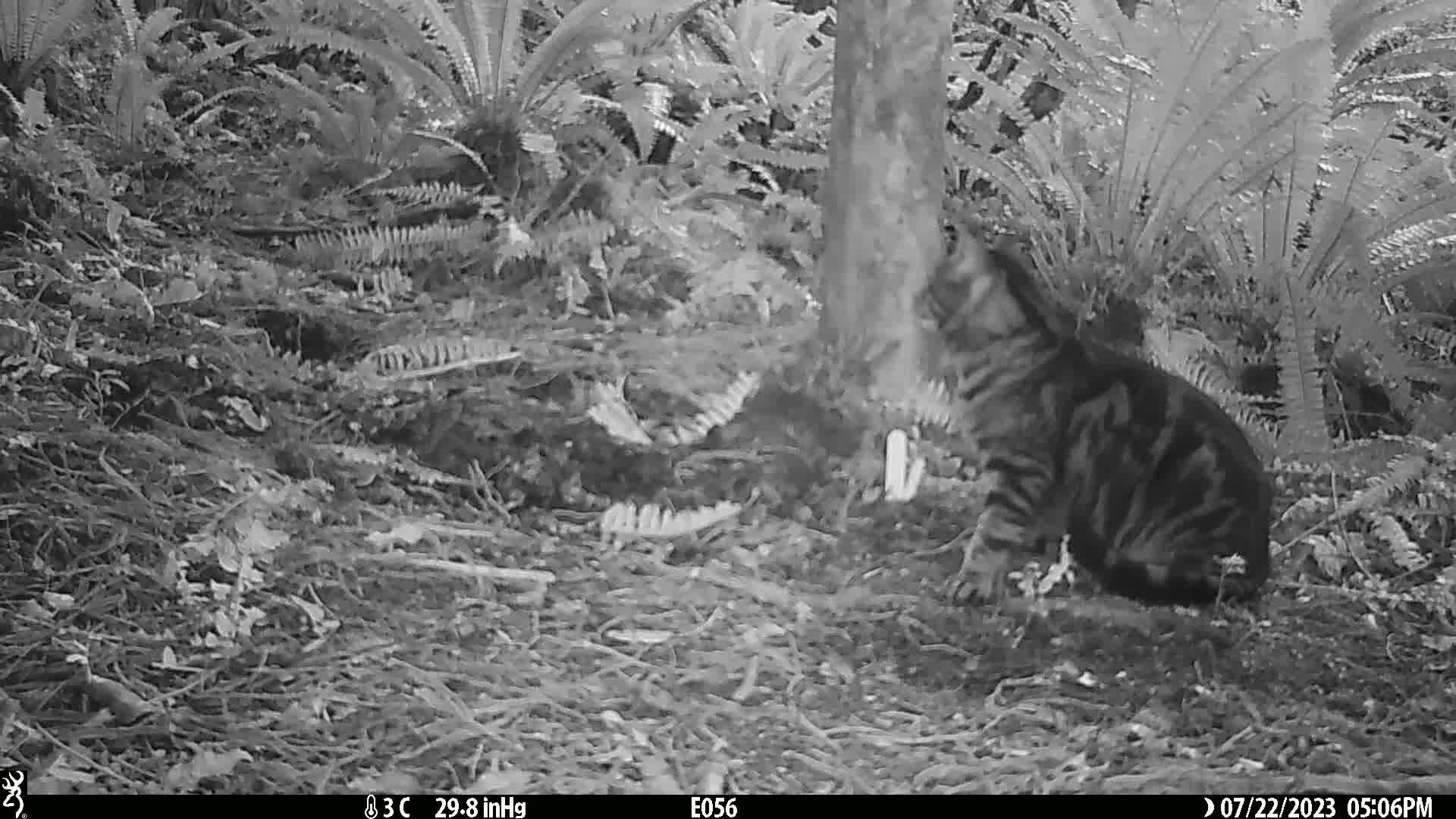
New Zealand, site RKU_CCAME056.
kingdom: Animalia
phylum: Chordata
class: Mammalia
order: Carnivora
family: Felidae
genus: Felis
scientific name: Felis catus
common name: domestic cat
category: cat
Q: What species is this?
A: Cat (domestic cat) (Felis catus).